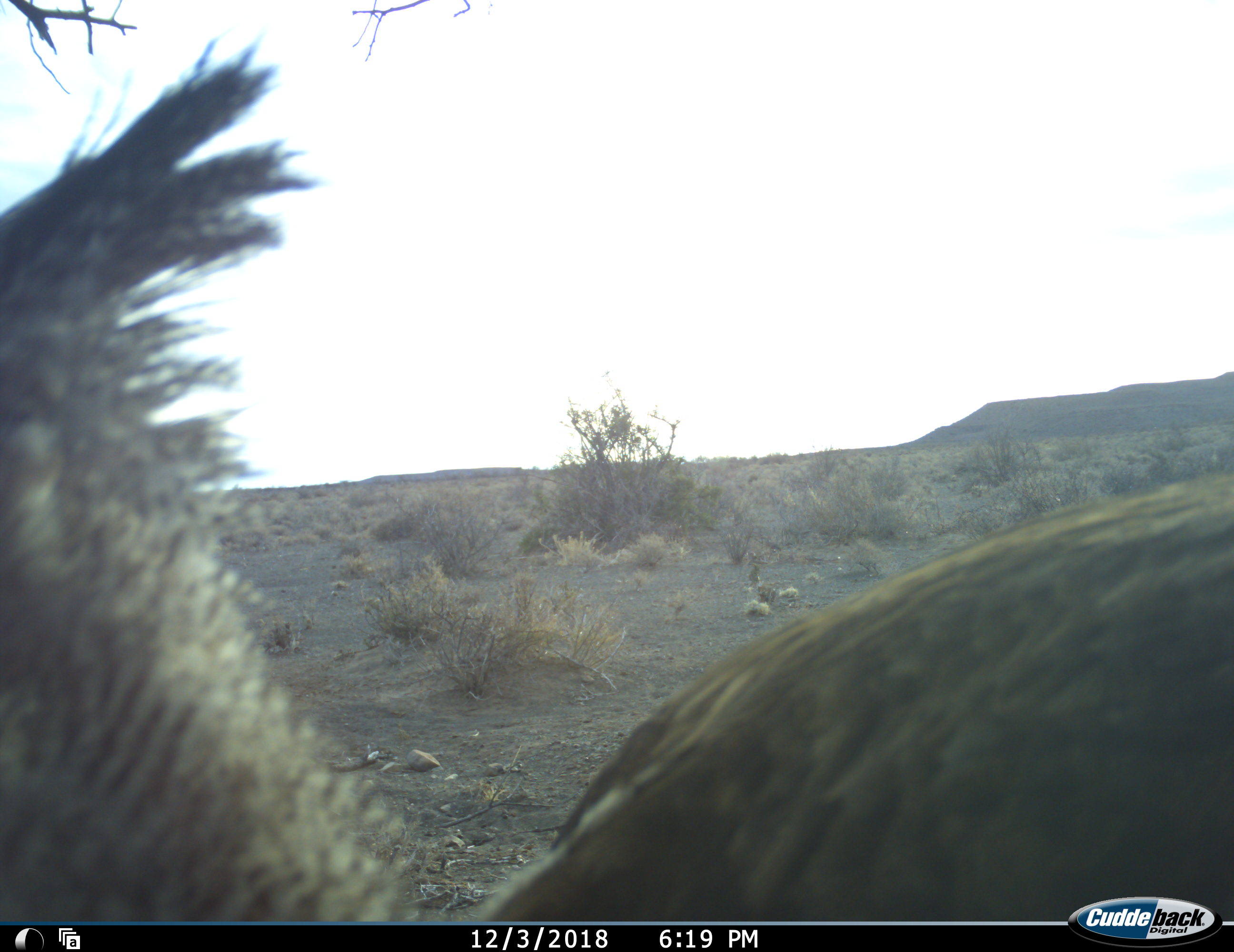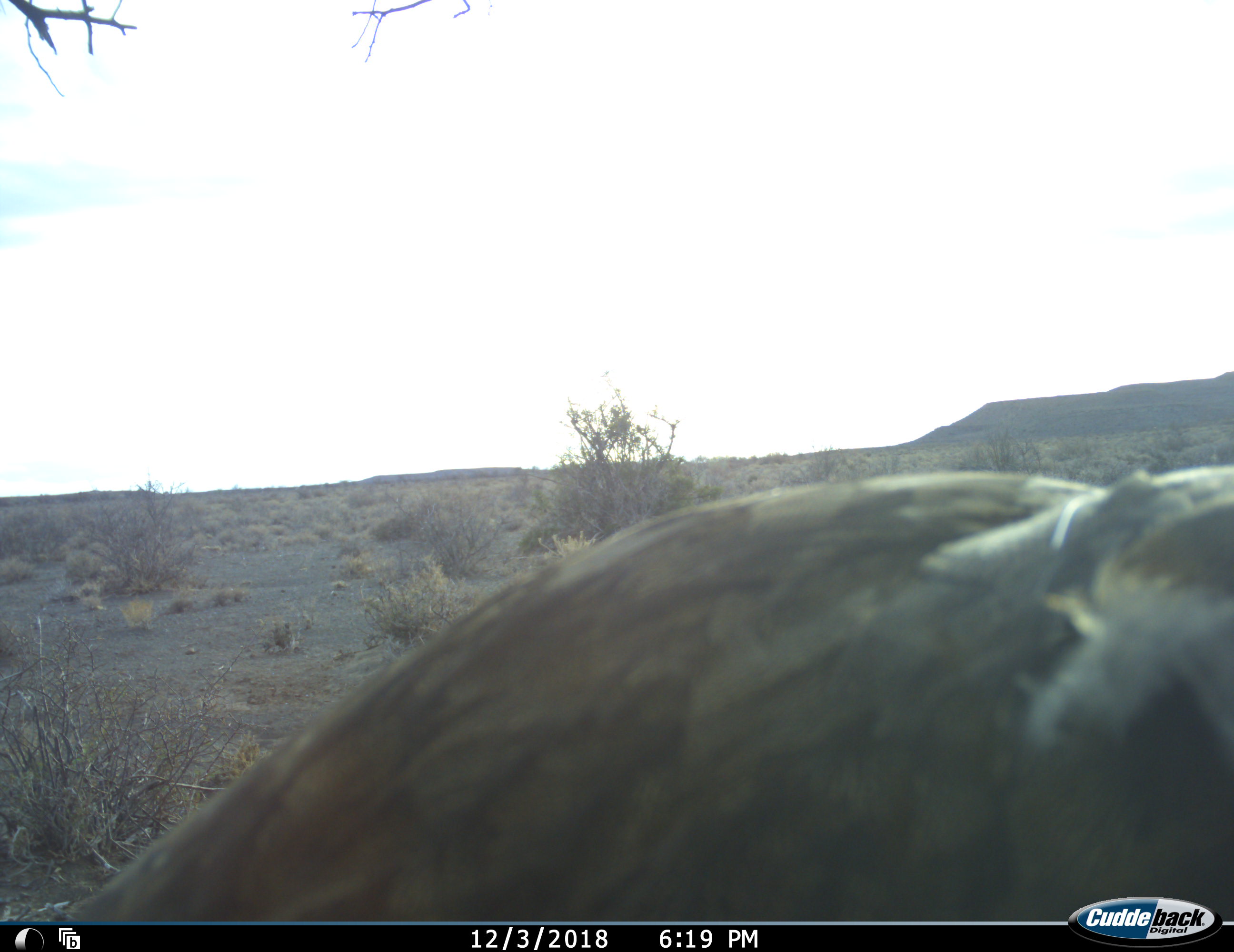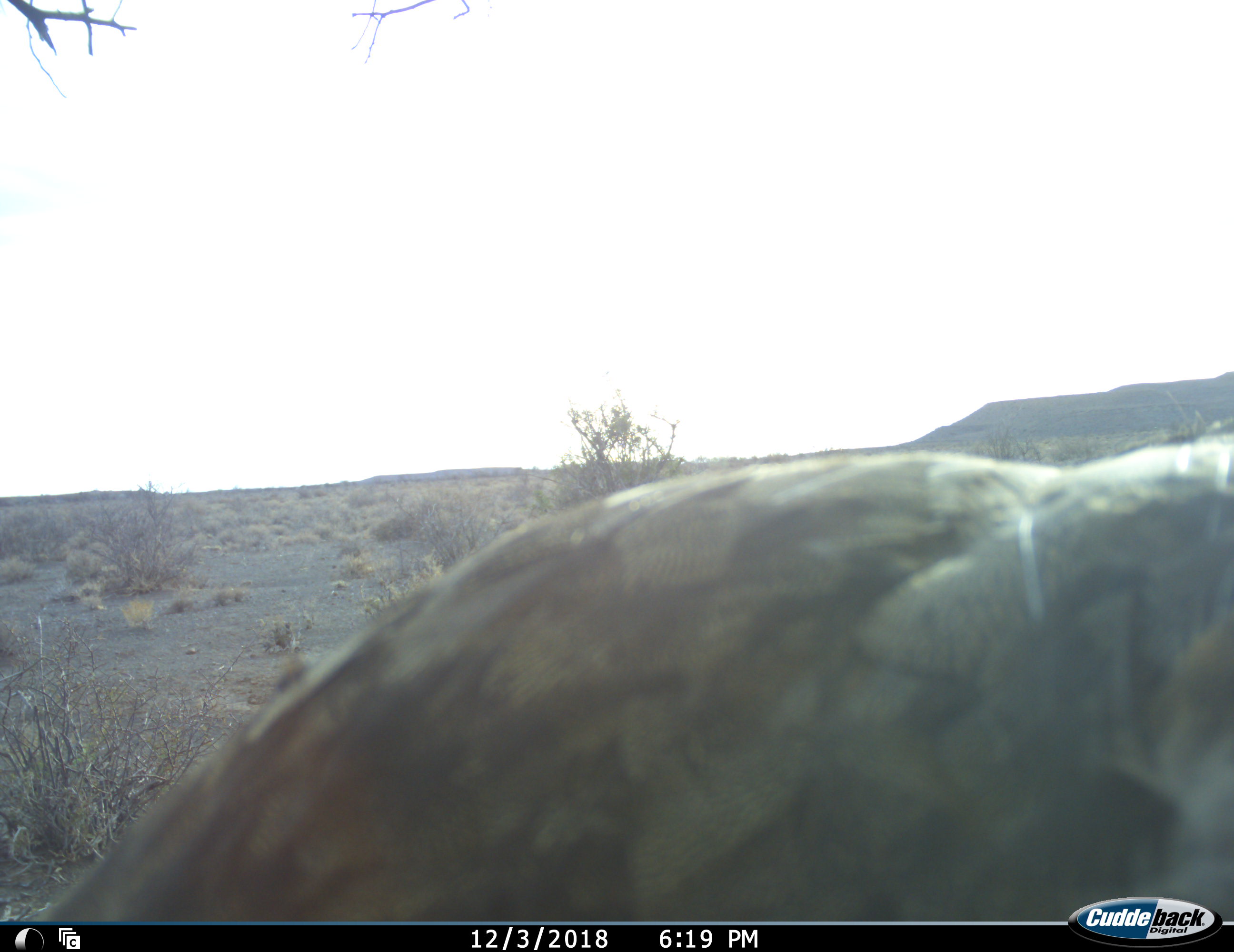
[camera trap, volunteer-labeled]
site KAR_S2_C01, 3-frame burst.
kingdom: Animalia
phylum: Chordata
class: Aves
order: Otidiformes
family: Otididae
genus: Ardeotis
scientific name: Ardeotis kori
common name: kori bustard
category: bustardkori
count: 1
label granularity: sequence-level